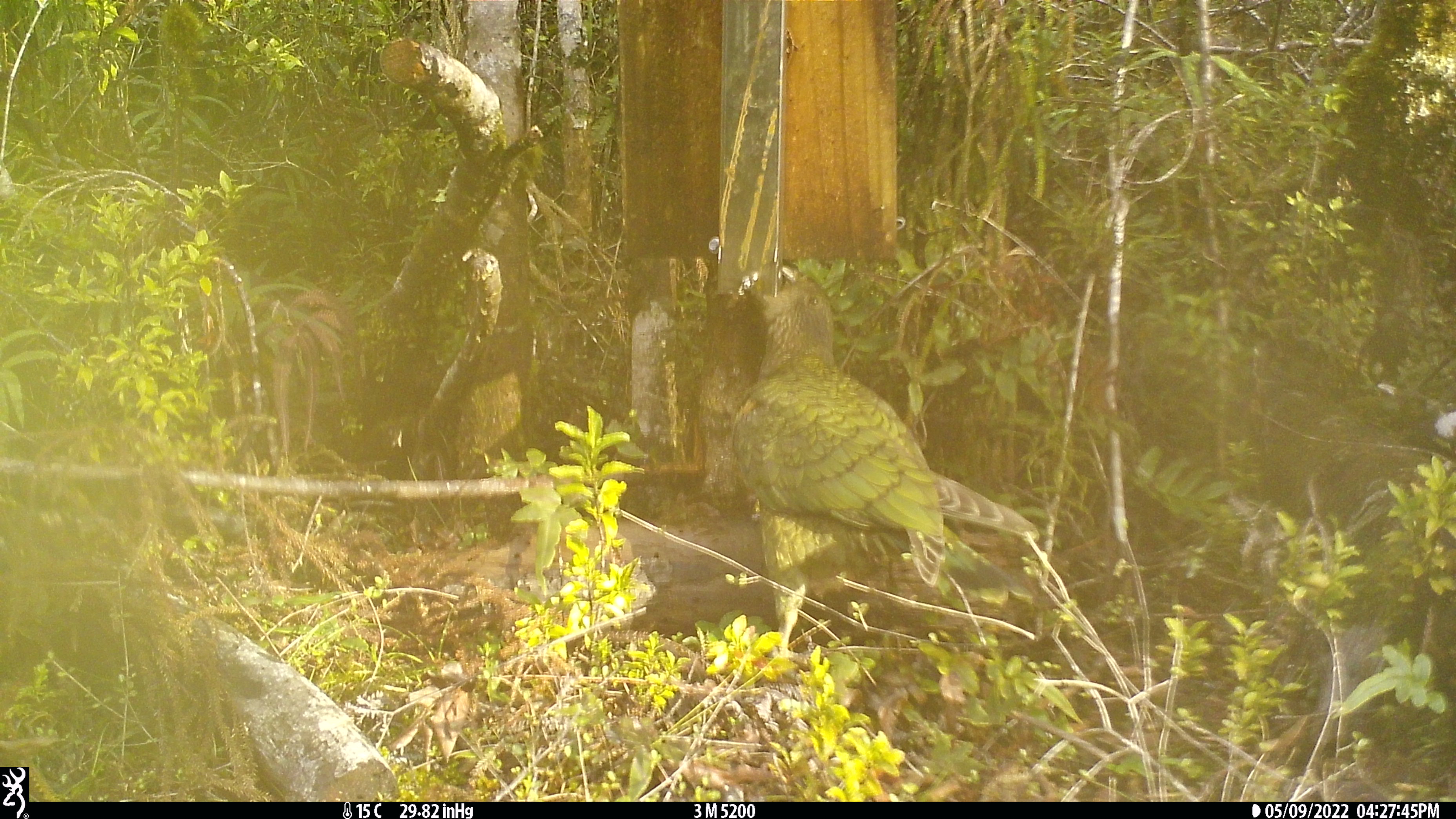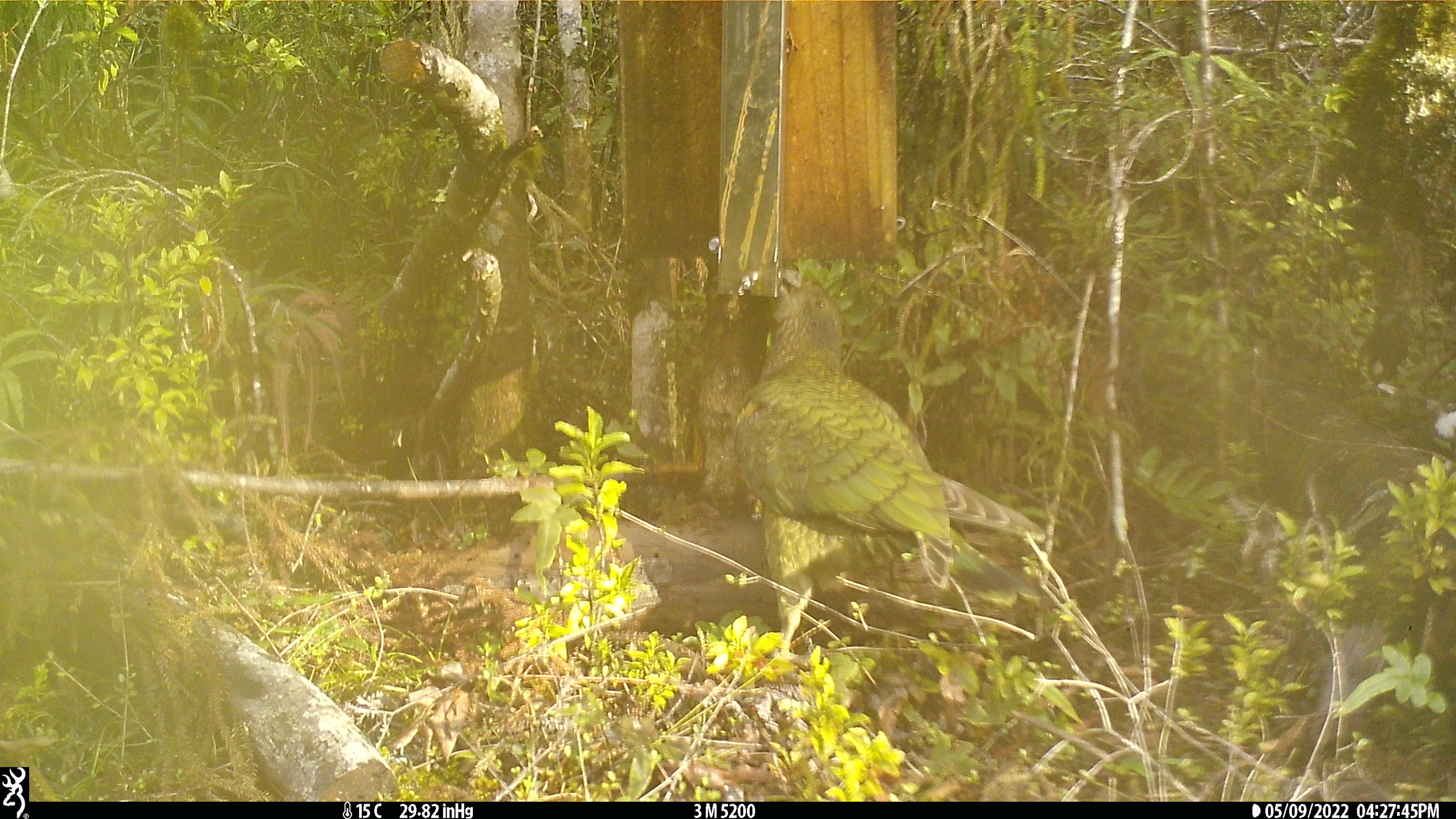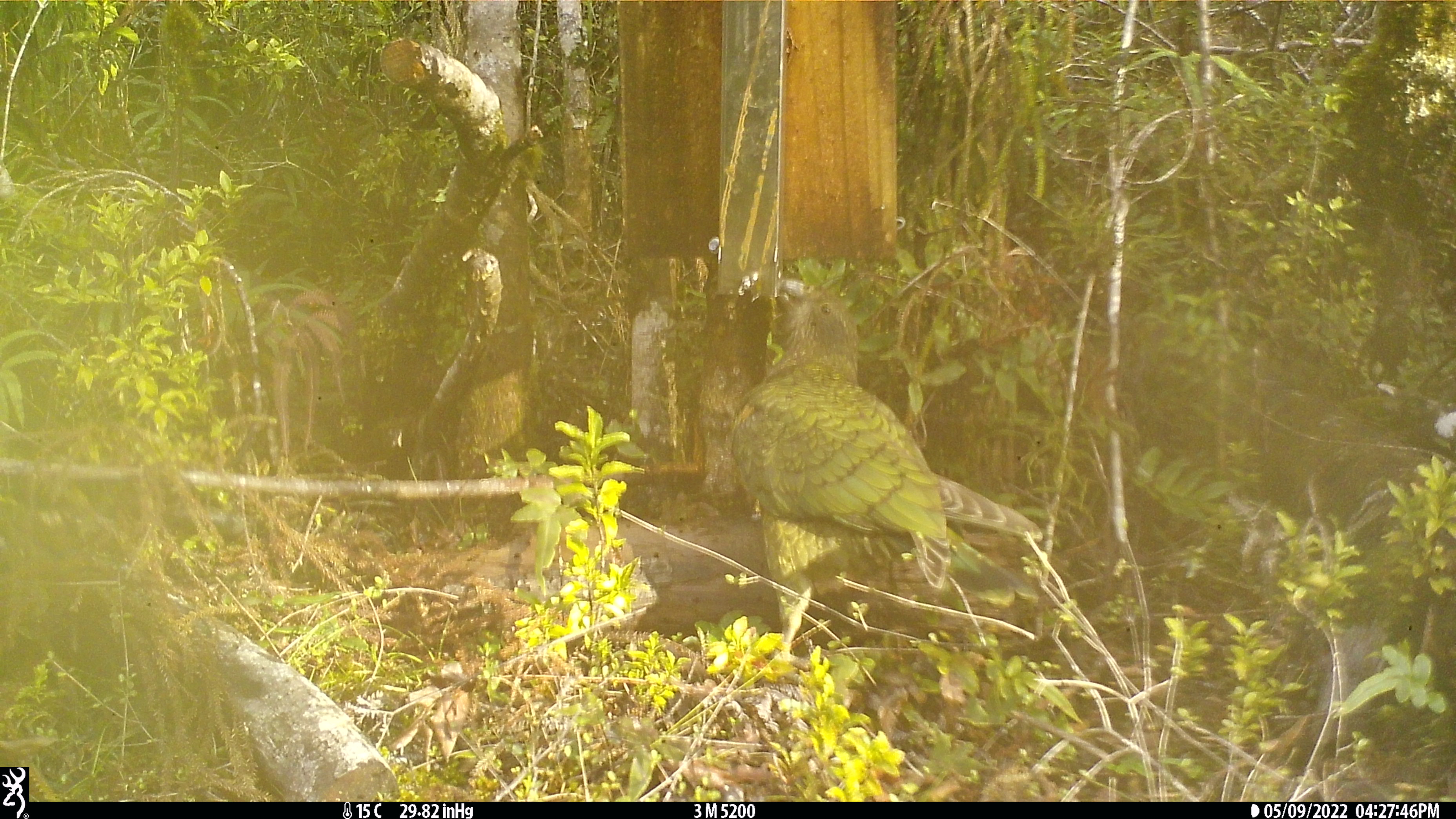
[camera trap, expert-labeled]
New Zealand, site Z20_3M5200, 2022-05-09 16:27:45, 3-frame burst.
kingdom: Animalia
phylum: Chordata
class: Aves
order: Psittaciformes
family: Strigopidae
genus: Nestor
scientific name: Nestor notabilis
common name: kea